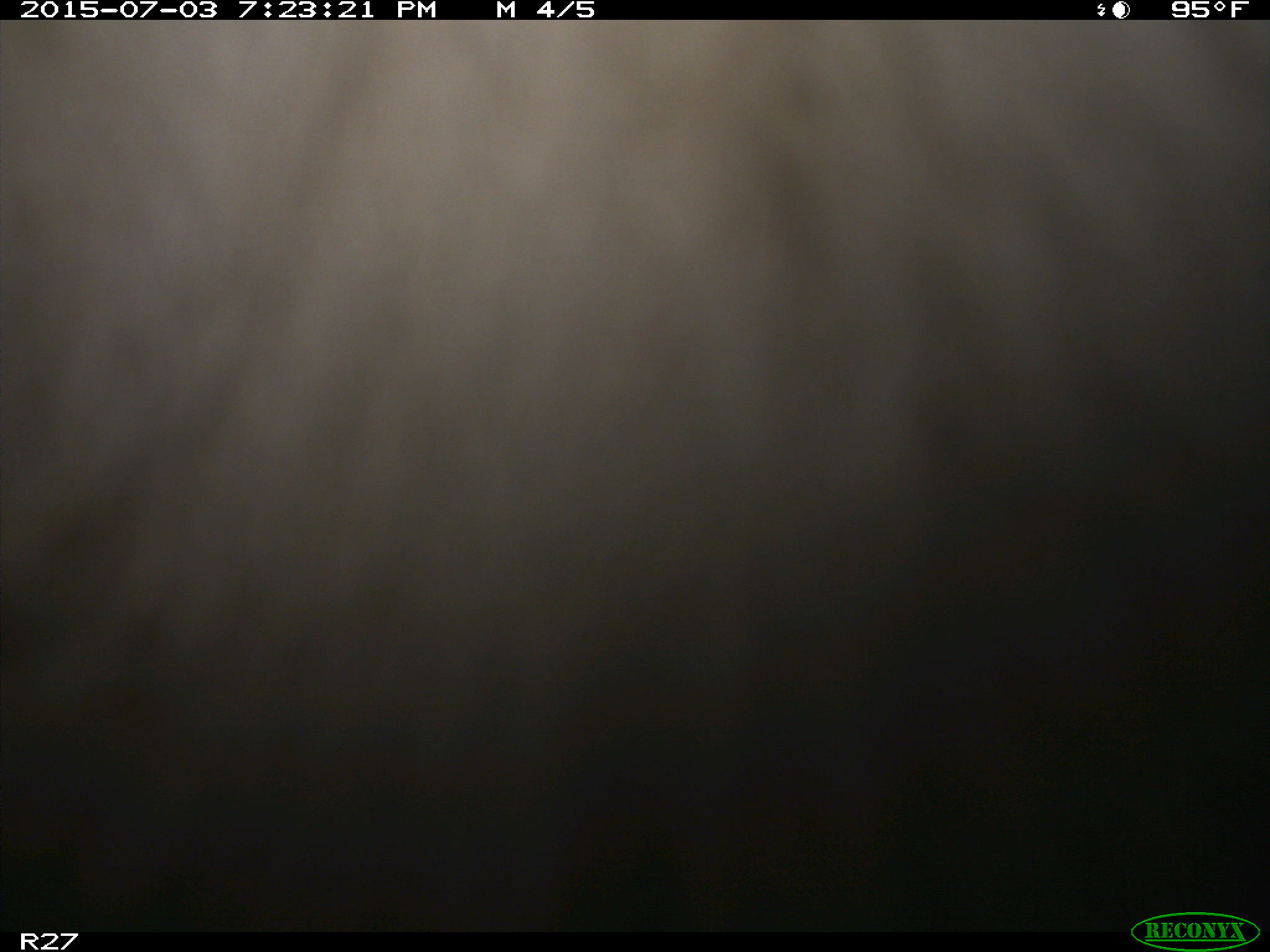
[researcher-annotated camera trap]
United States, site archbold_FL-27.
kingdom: Animalia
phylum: Chordata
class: Mammalia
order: Artiodactyla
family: Bovidae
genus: Bos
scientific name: Bos taurus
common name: domestic cow